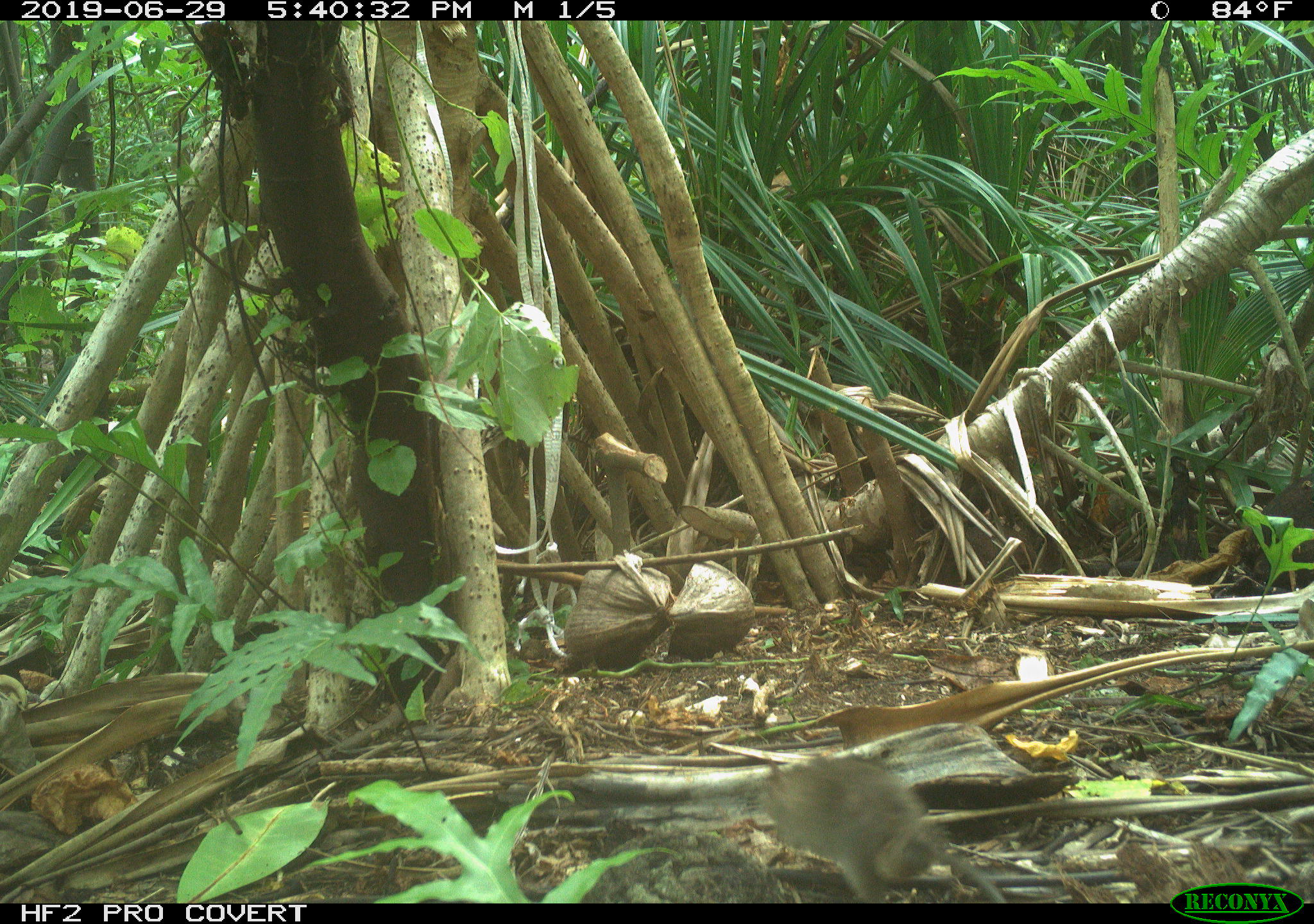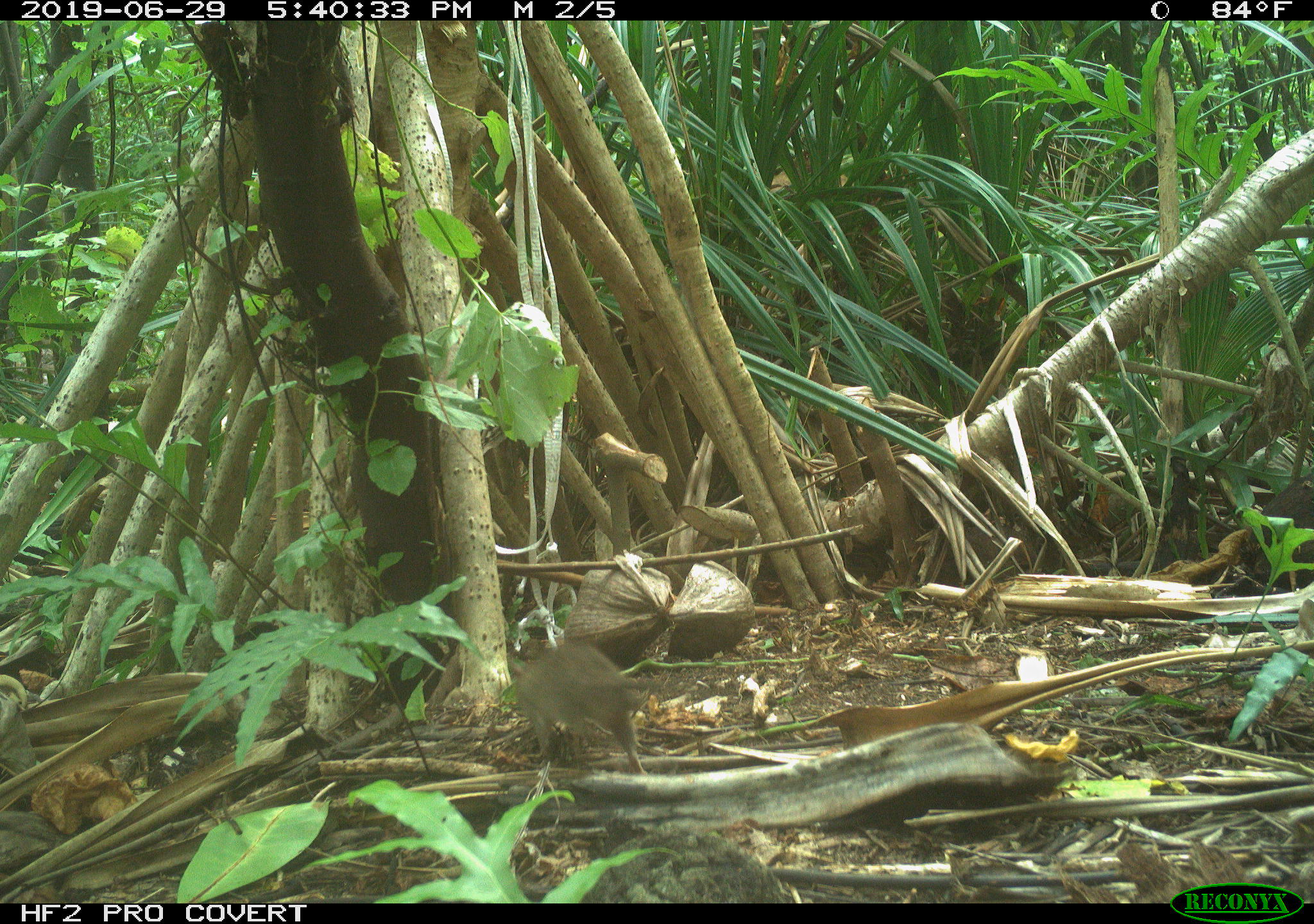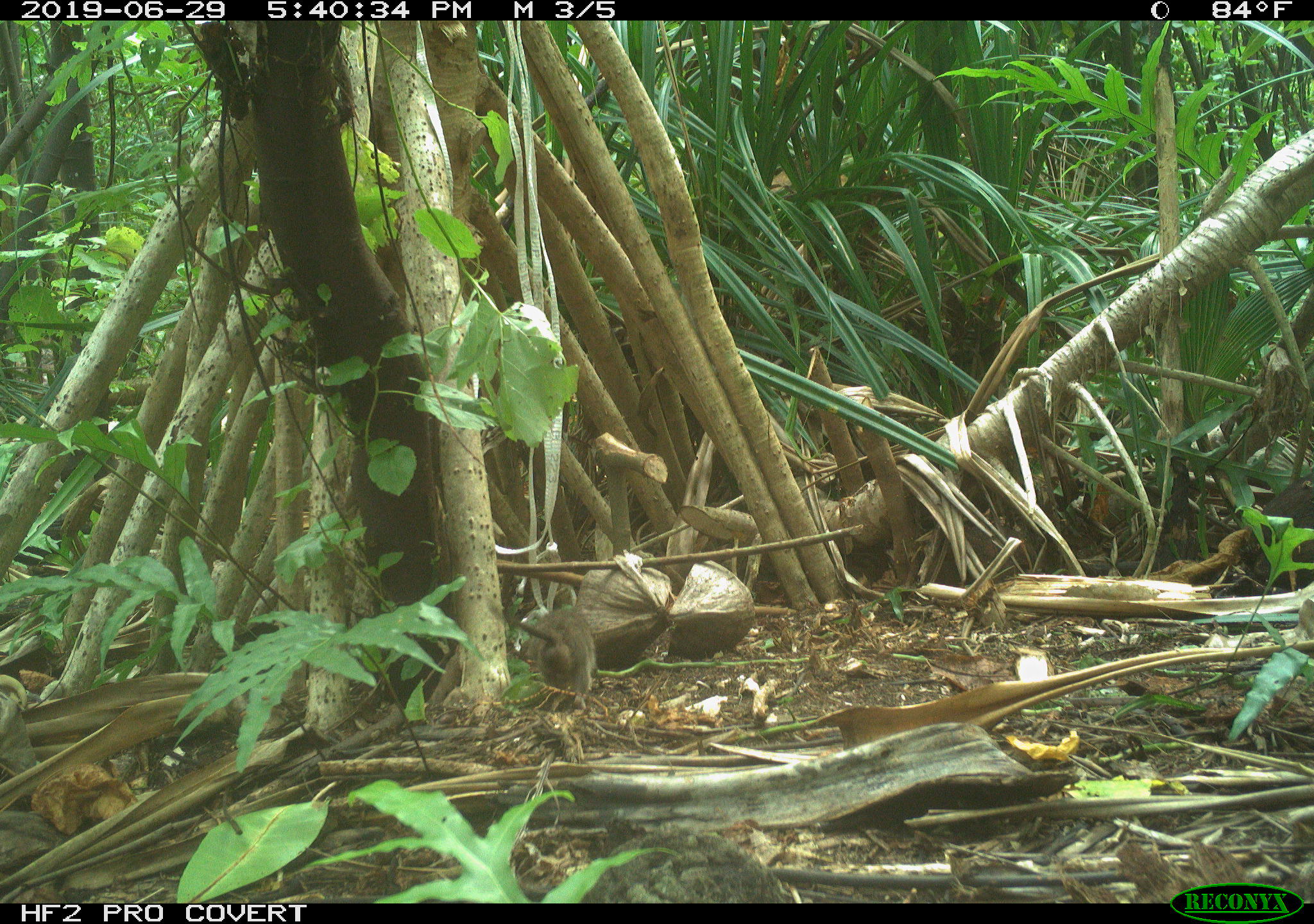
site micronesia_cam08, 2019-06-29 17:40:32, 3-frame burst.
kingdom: Animalia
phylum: Chordata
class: Mammalia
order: Rodentia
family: Muridae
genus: Rattus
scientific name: Rattus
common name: rat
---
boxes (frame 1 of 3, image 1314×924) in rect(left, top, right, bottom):
rat: rect(742, 751, 1134, 905)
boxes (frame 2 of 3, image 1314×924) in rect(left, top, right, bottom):
rat: rect(502, 640, 697, 791)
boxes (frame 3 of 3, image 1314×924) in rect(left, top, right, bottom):
rat: rect(494, 595, 602, 712)